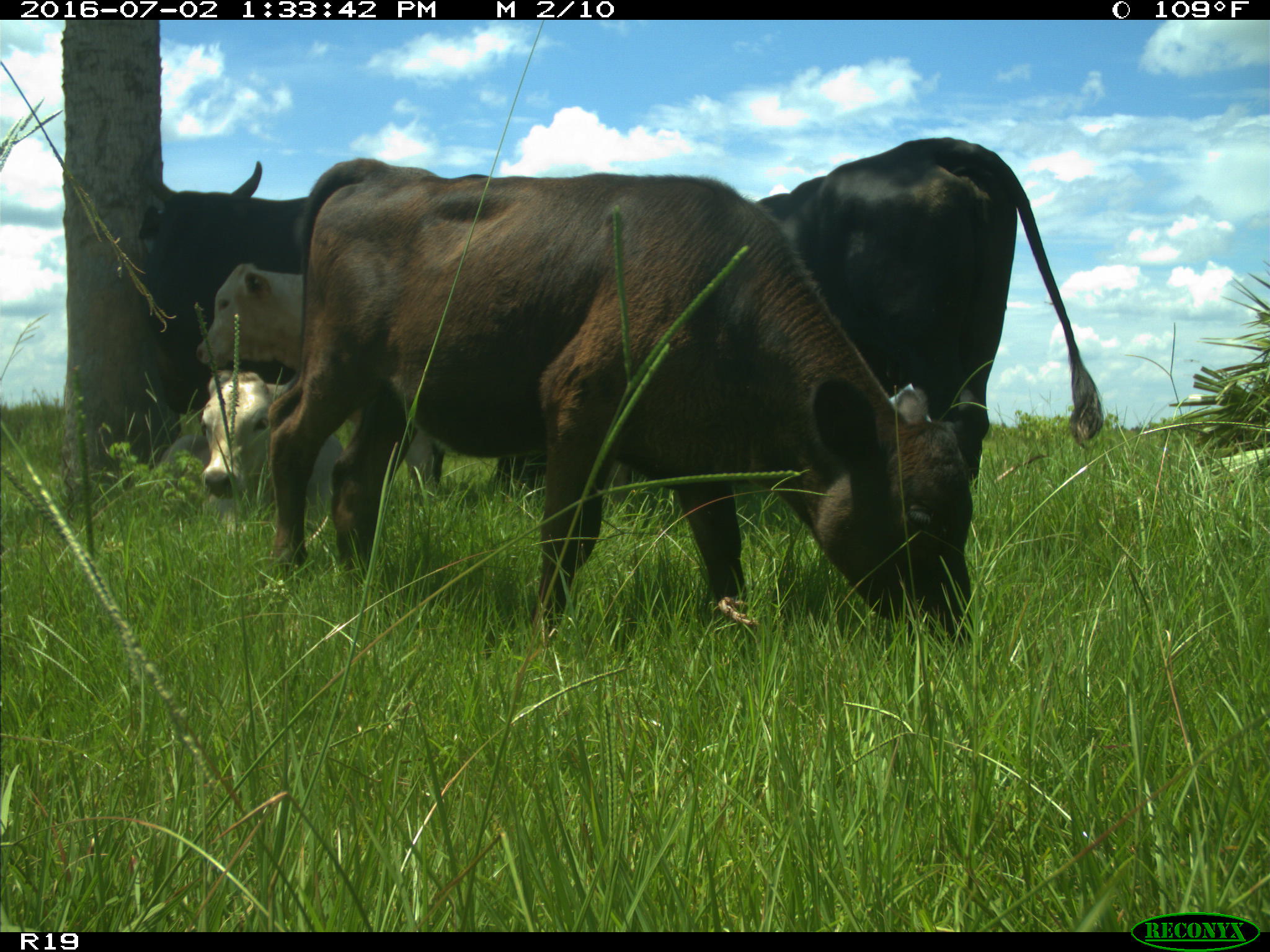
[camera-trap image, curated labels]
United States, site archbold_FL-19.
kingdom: Animalia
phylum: Chordata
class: Mammalia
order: Artiodactyla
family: Bovidae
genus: Bos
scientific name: Bos taurus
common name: domestic cow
Bos taurus (domestic cow).